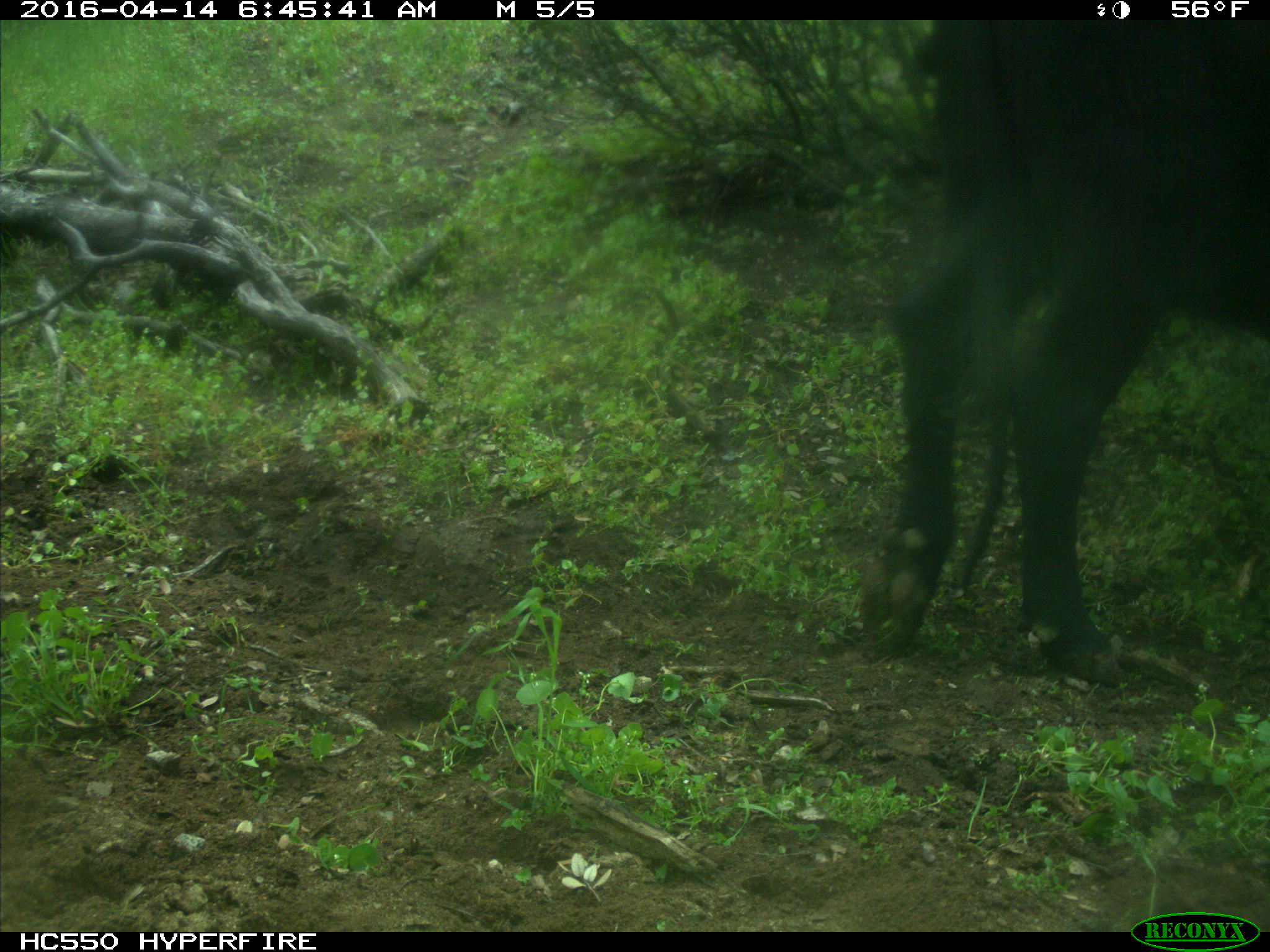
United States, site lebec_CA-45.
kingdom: Animalia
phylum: Chordata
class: Mammalia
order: Artiodactyla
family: Bovidae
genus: Bos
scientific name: Bos taurus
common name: domestic cow